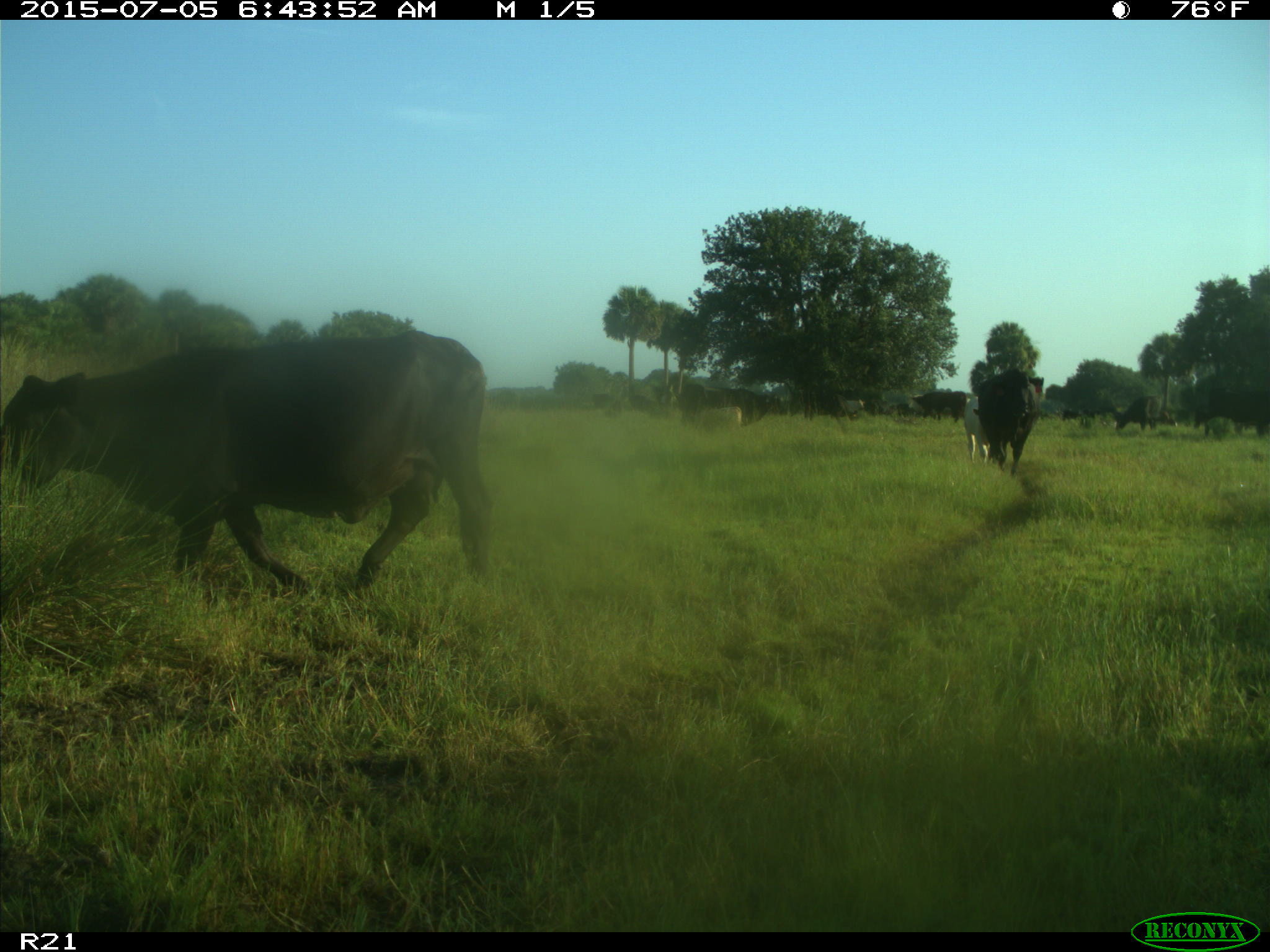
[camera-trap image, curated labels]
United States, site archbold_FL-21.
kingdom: Animalia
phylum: Chordata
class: Mammalia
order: Artiodactyla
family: Bovidae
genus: Bos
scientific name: Bos taurus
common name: domestic cow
Bos taurus (domestic cow).